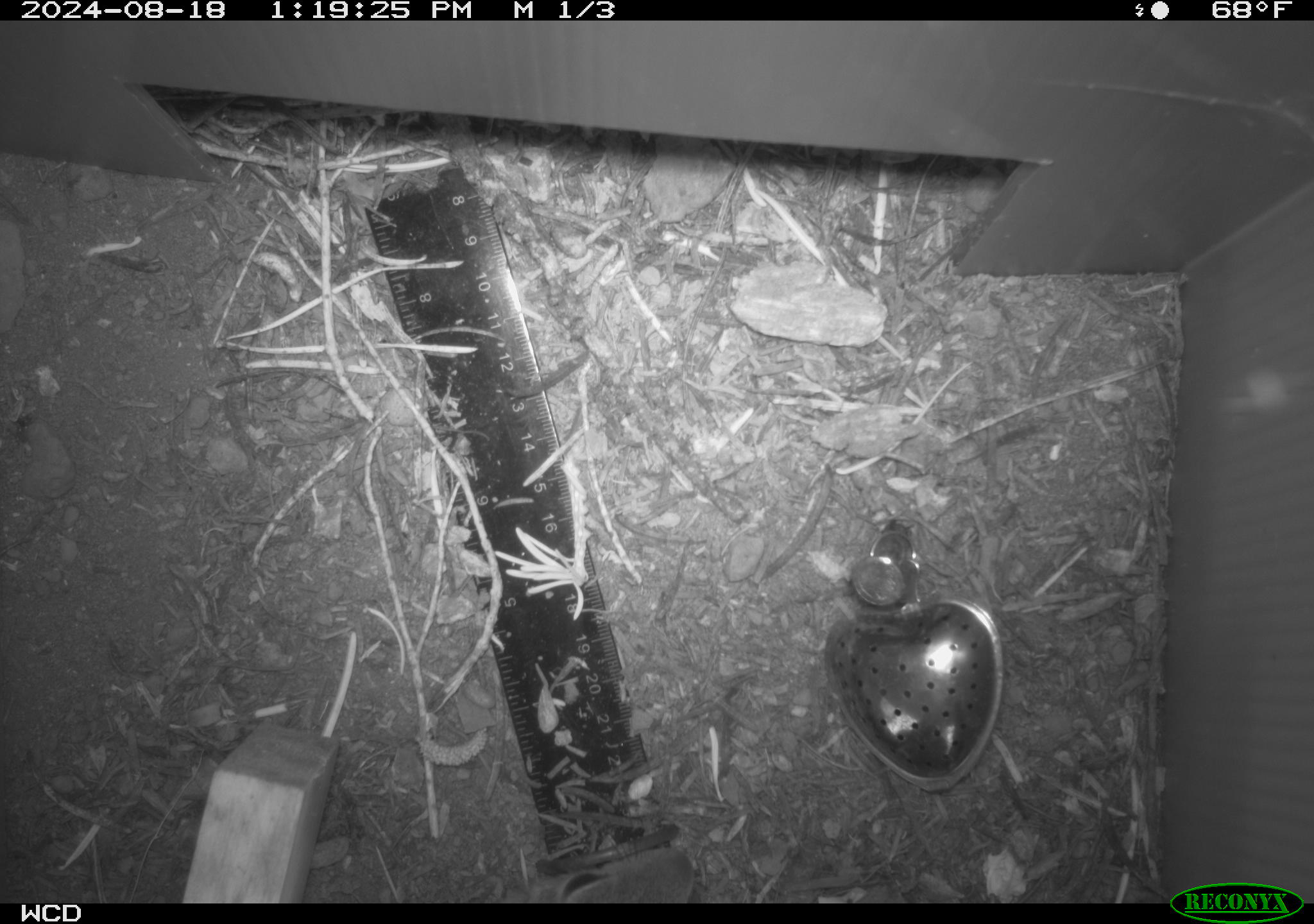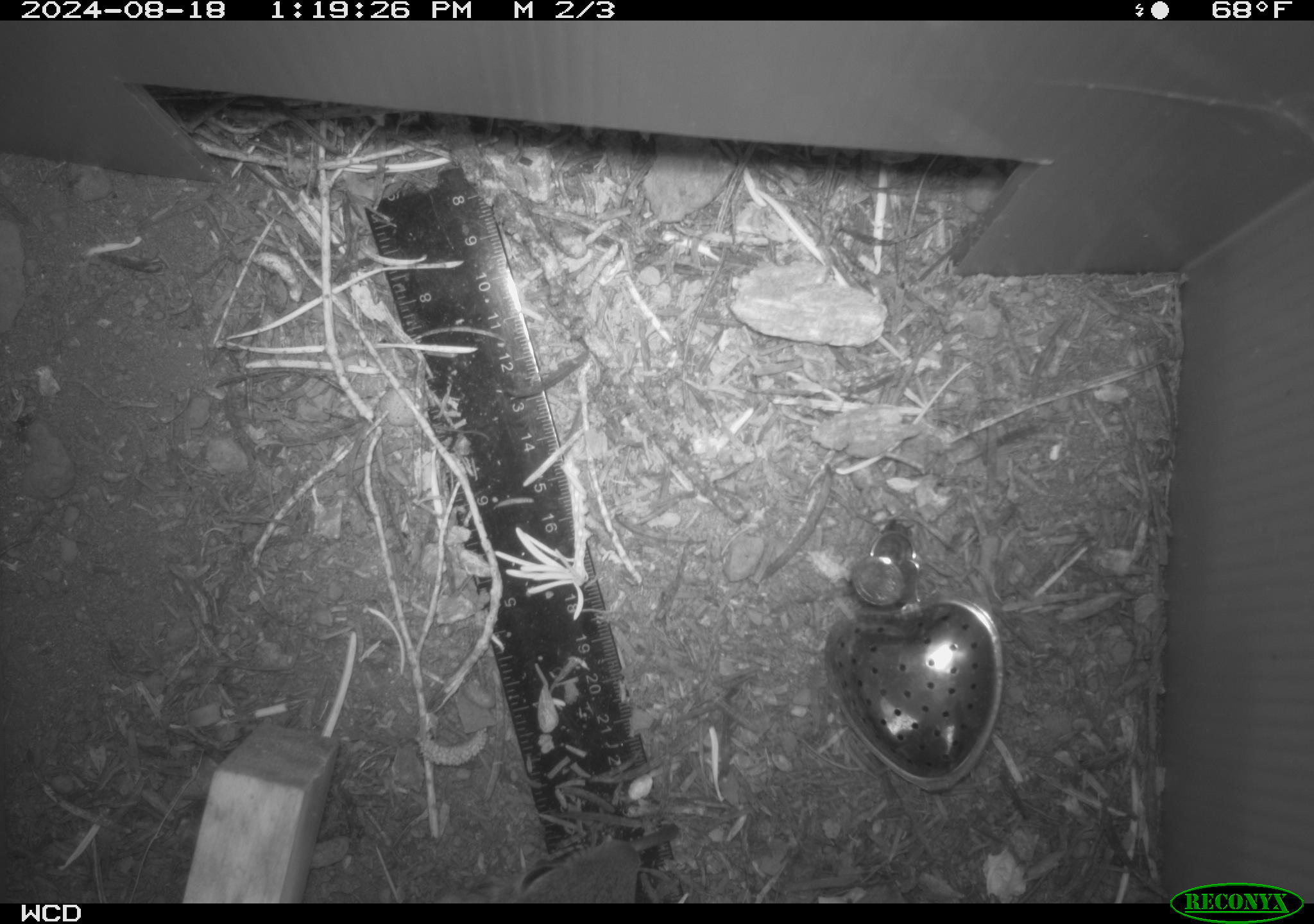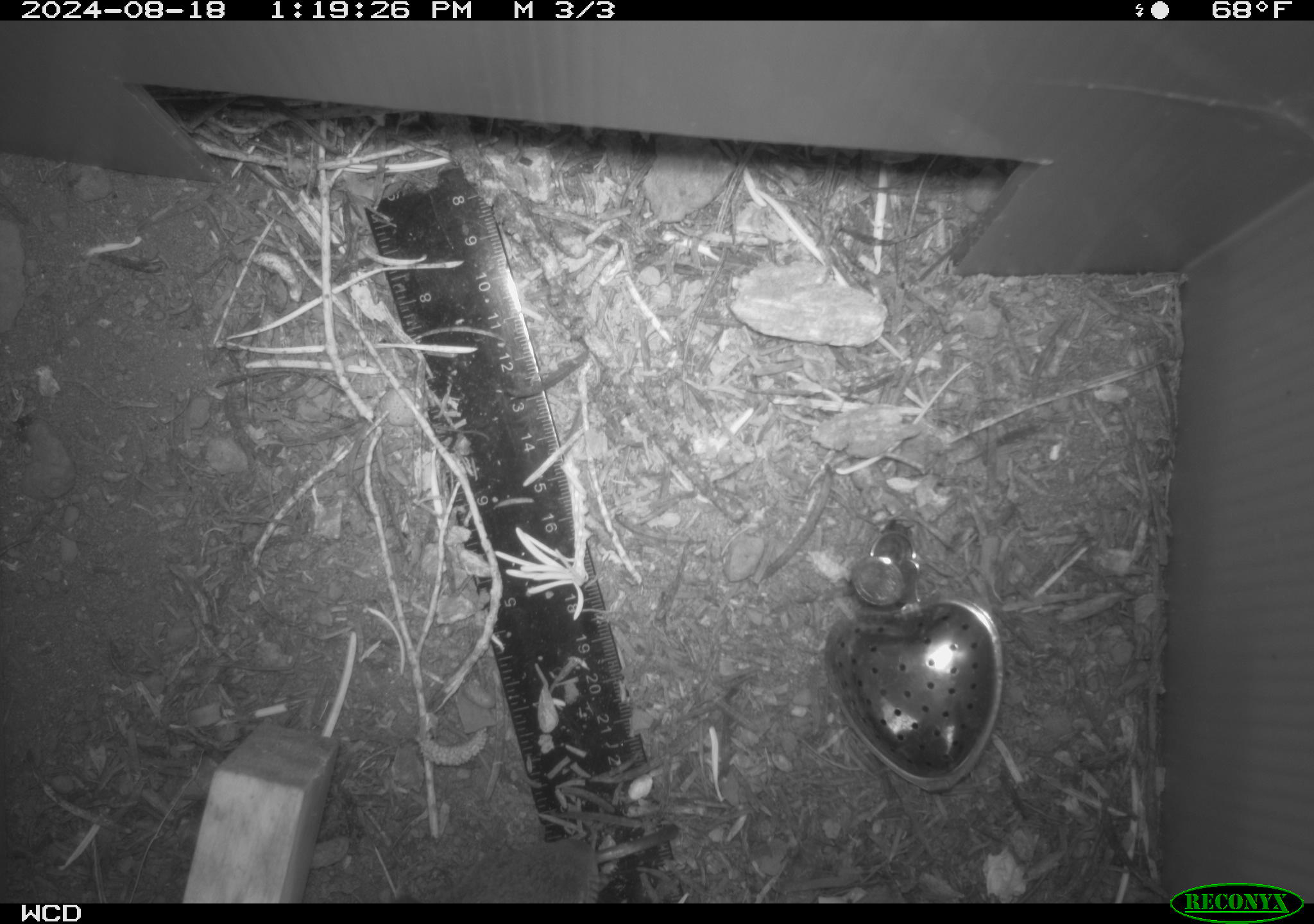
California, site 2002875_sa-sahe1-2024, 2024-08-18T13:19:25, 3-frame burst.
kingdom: Animalia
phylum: Chordata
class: Mammalia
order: Rodentia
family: Sciuridae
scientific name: Sciuridae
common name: squirrels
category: sciuridae family